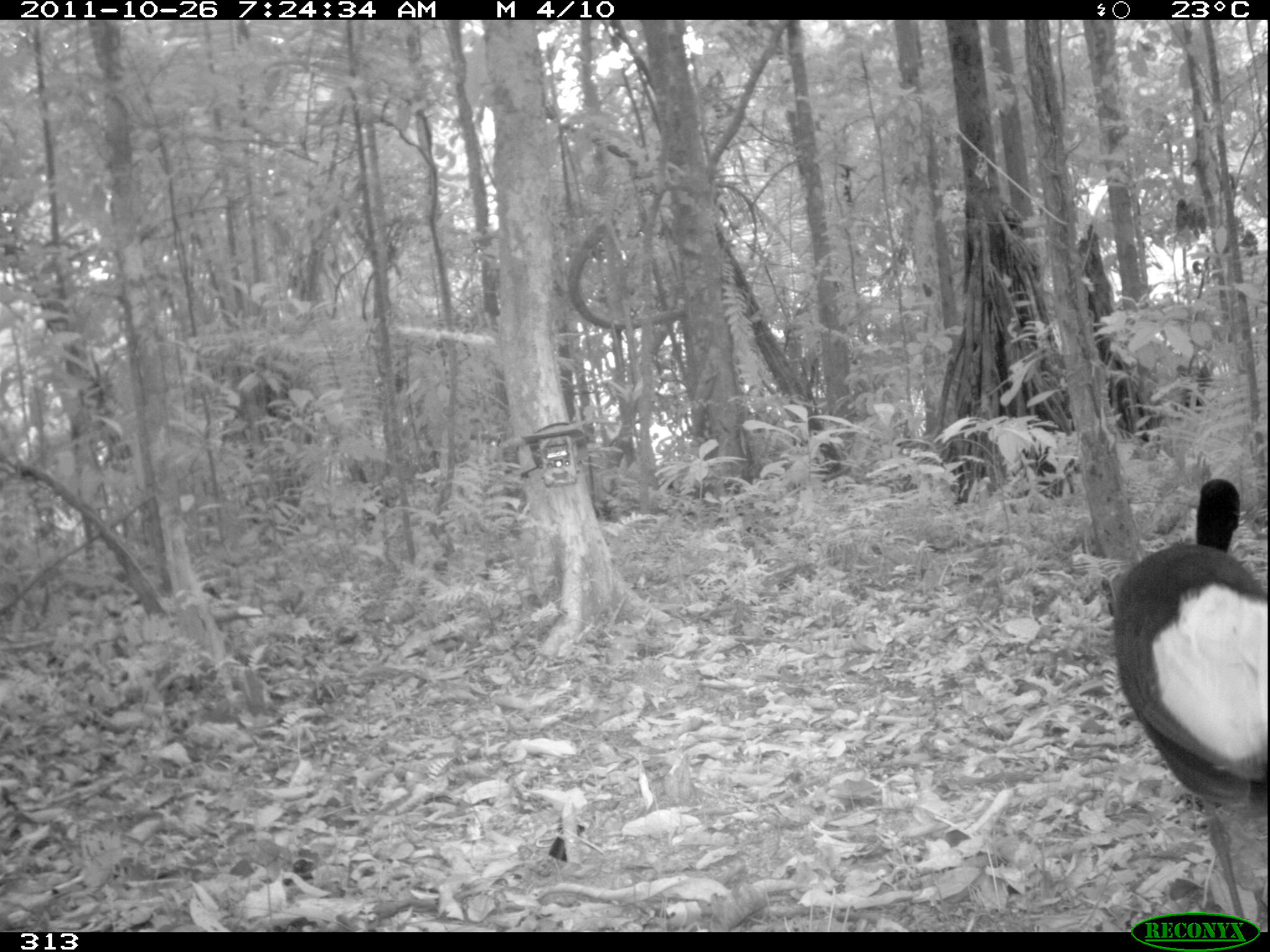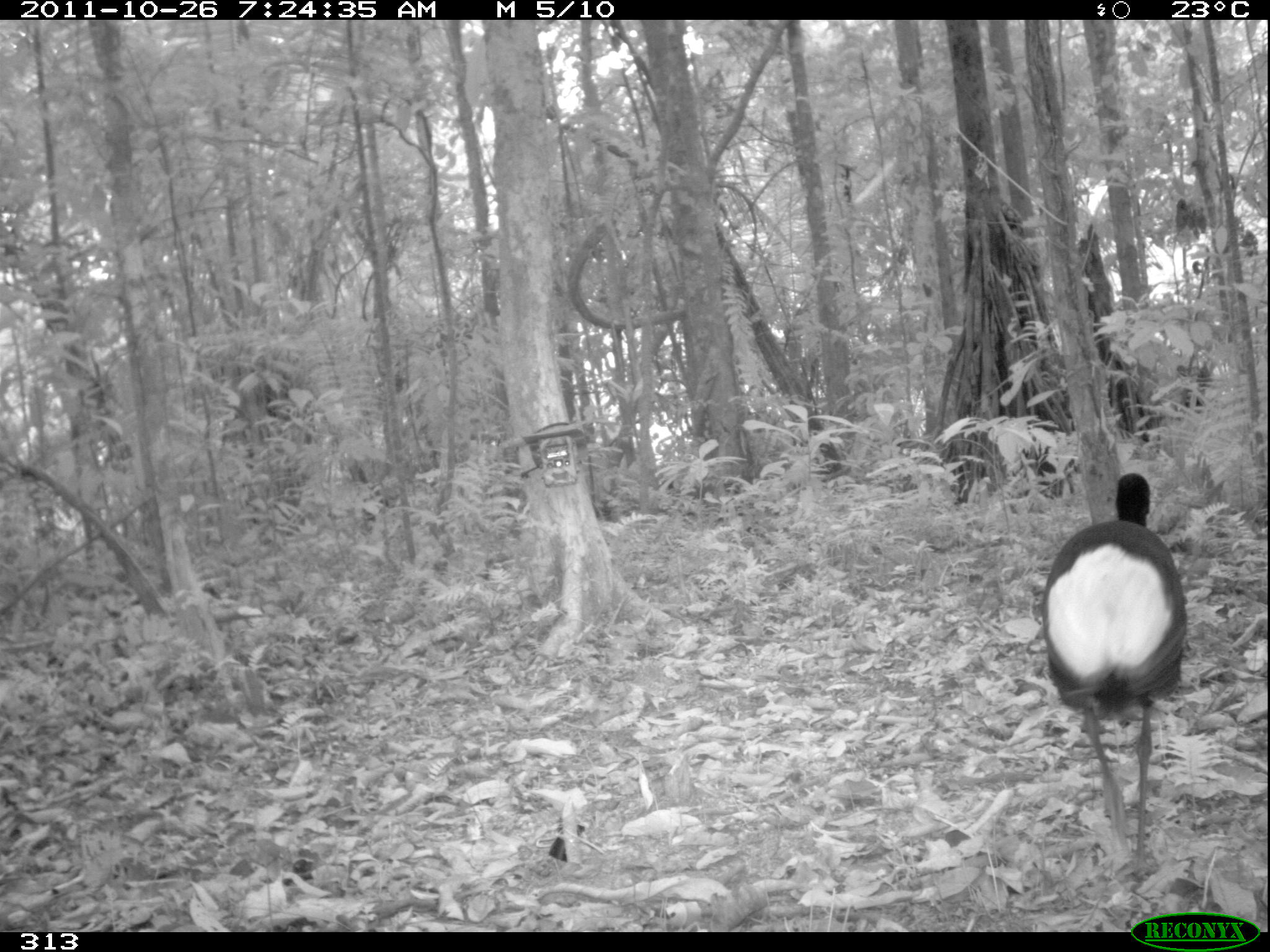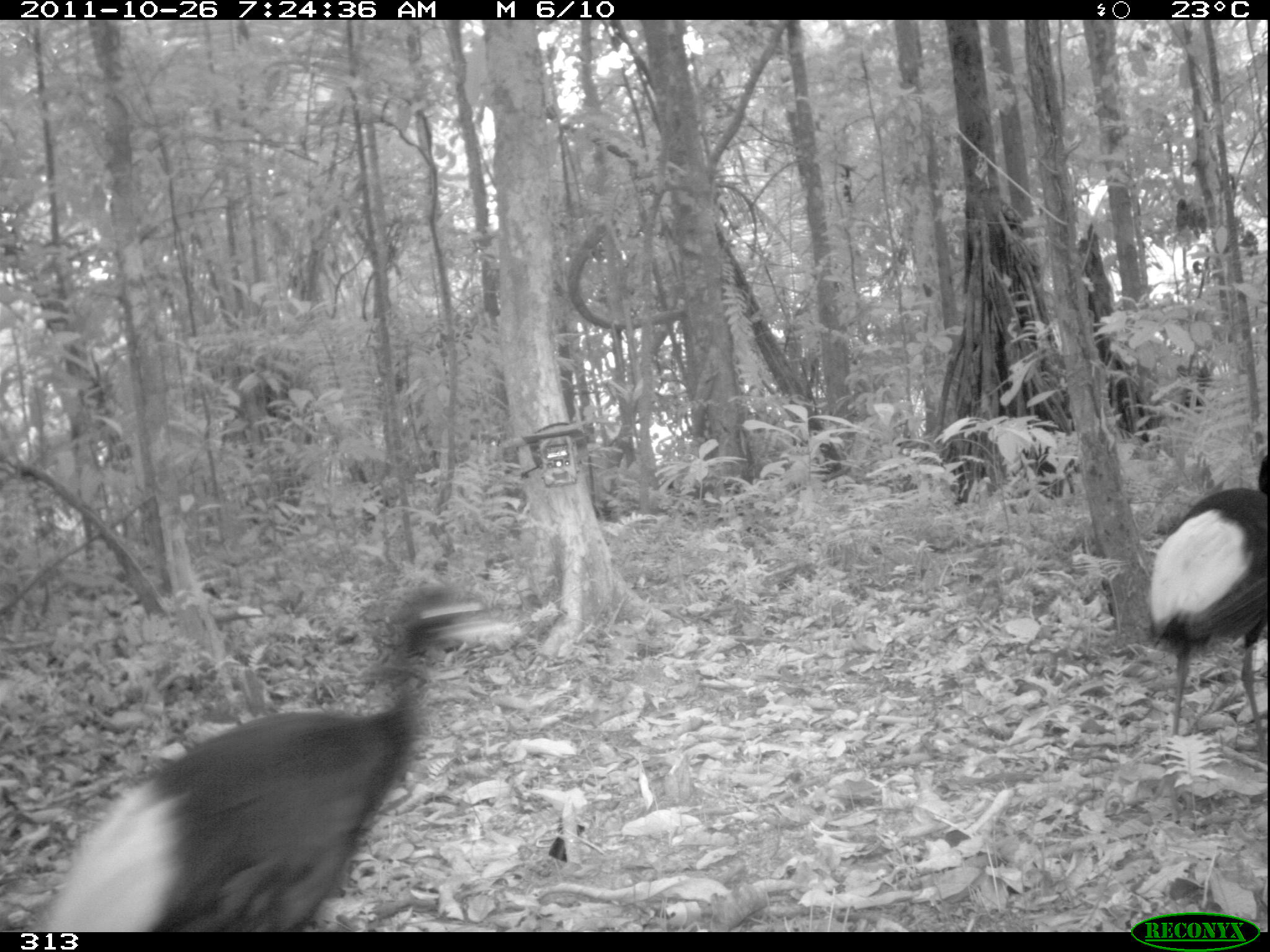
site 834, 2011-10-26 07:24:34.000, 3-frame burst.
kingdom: Animalia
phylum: Chordata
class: Aves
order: Gruiformes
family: Psophiidae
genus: Psophia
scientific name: Psophia leucoptera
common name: pale-winged trumpeter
Psophia leucoptera (pale-winged trumpeter).